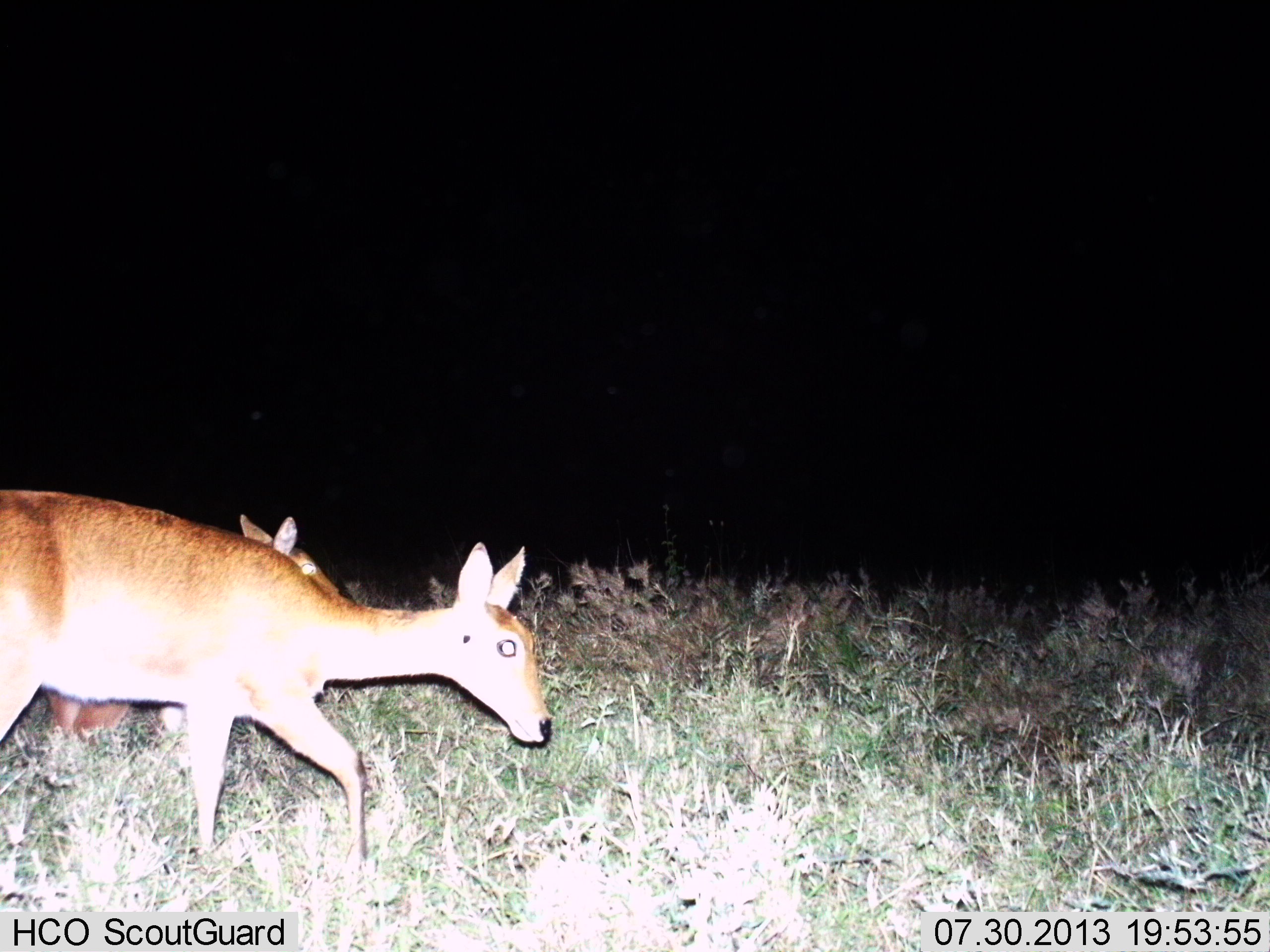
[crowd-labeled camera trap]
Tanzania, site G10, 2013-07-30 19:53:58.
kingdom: Animalia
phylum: Chordata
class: Mammalia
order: Artiodactyla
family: Bovidae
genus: Redunca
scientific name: Redunca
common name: reedbuck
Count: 2.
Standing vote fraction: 30%.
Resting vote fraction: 0%.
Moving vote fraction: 80%.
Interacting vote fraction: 0%.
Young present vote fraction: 10%.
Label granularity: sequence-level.